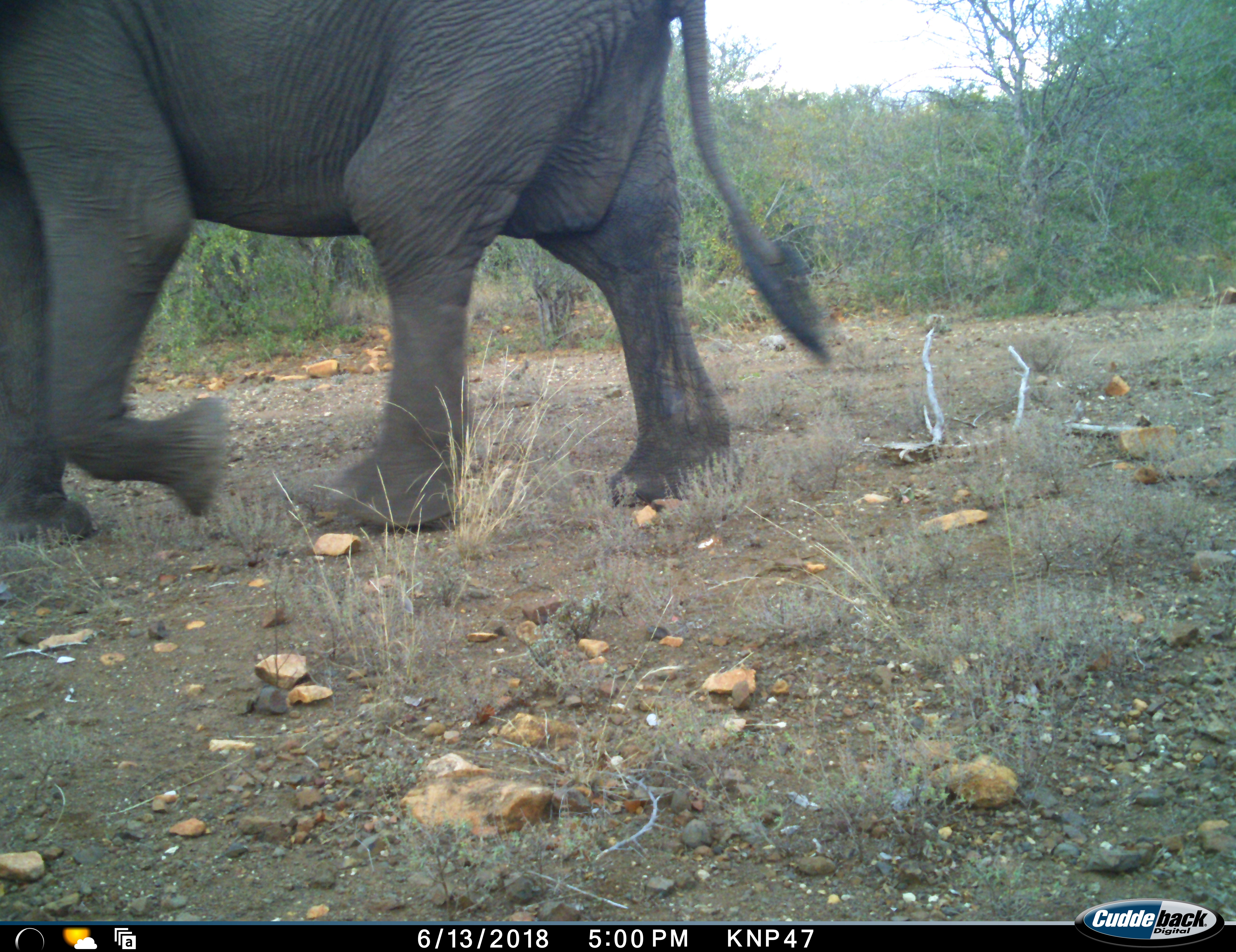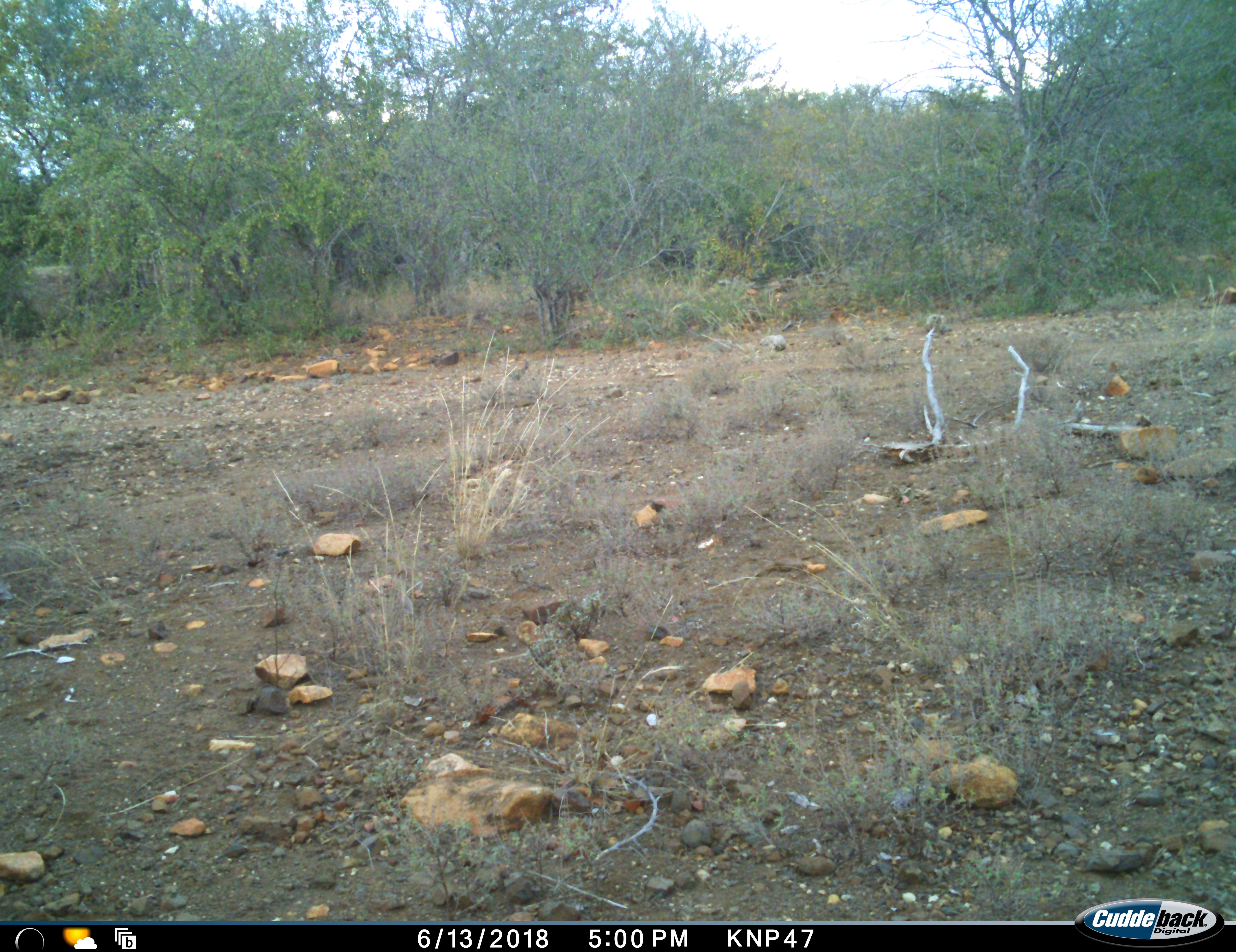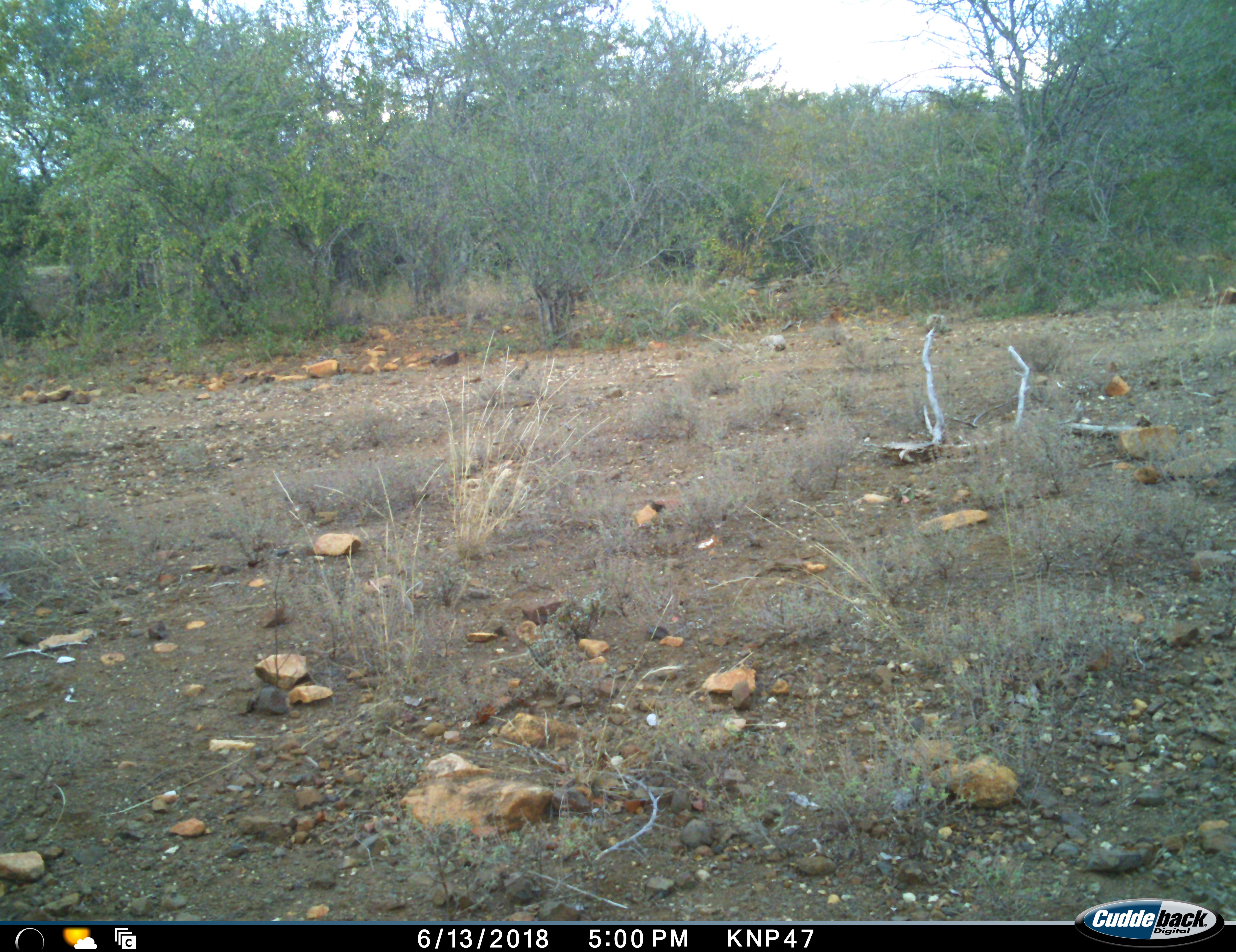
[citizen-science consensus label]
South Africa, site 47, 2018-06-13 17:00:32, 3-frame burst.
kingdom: Animalia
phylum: Chordata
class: Mammalia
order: Proboscidea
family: Elephantidae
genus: Loxodonta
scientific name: Loxodonta africana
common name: african bush elephant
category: elephant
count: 1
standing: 0%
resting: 0%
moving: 100%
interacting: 0%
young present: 10%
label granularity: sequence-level